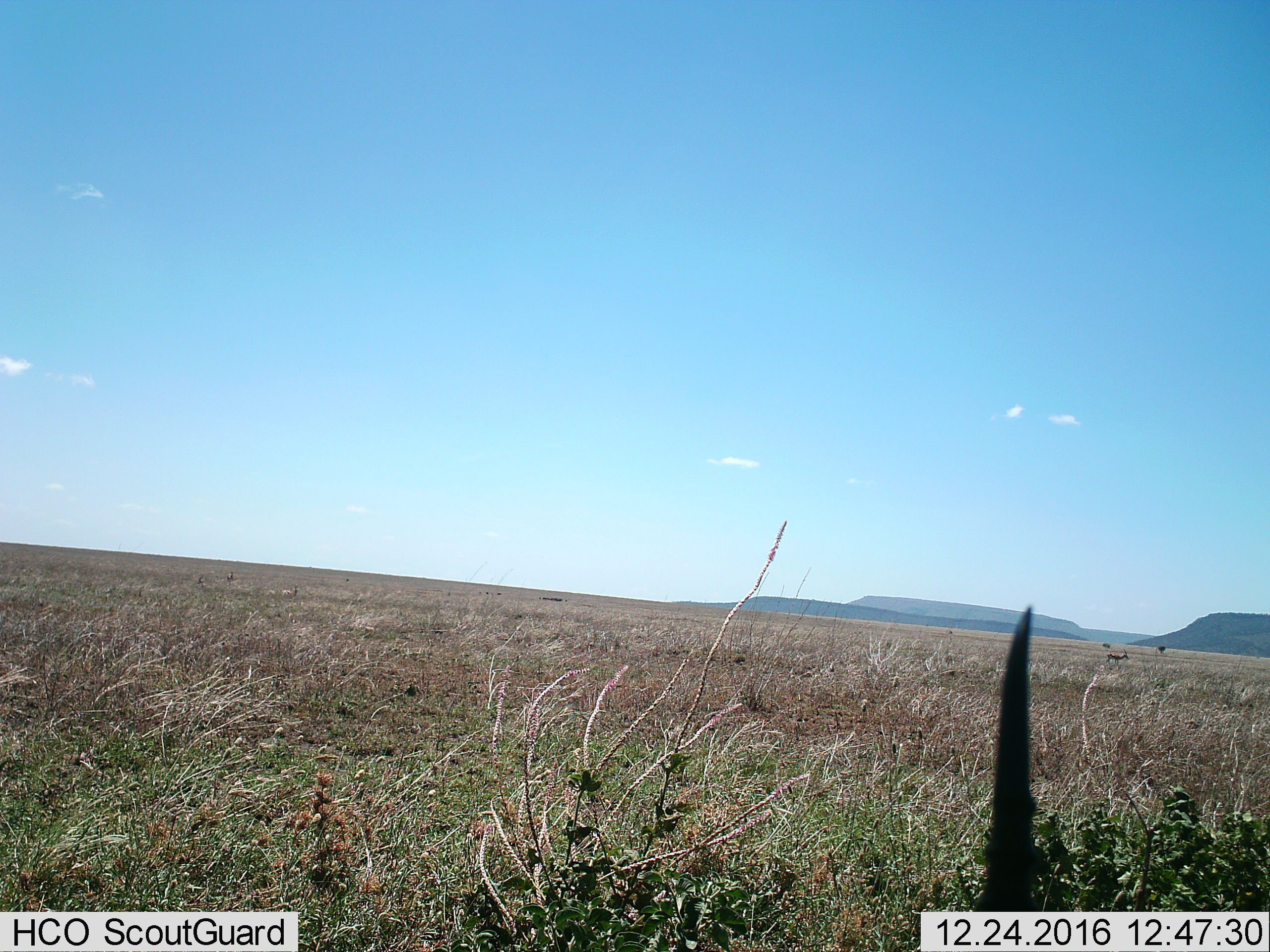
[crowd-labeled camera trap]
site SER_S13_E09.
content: unidentified animal